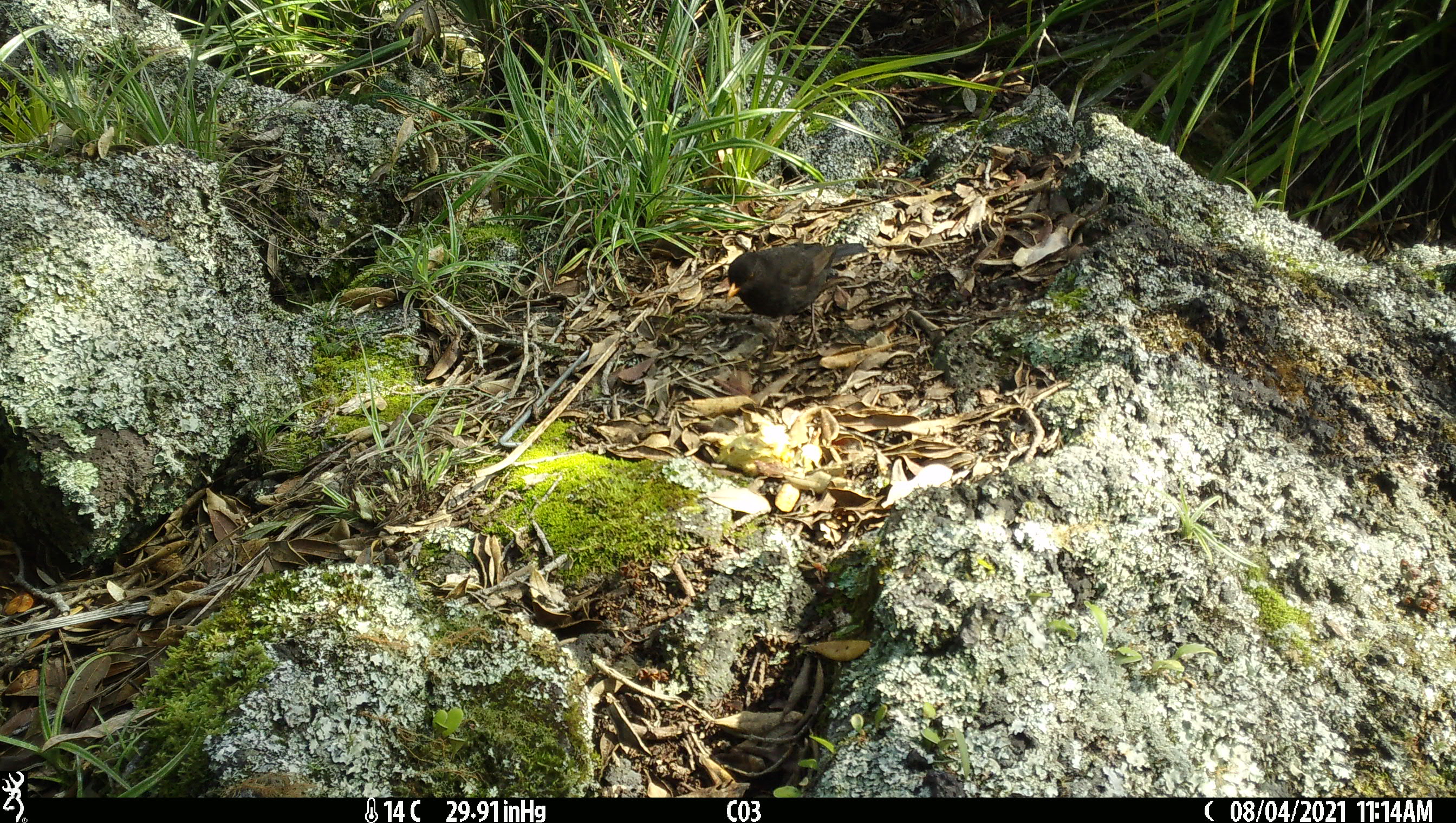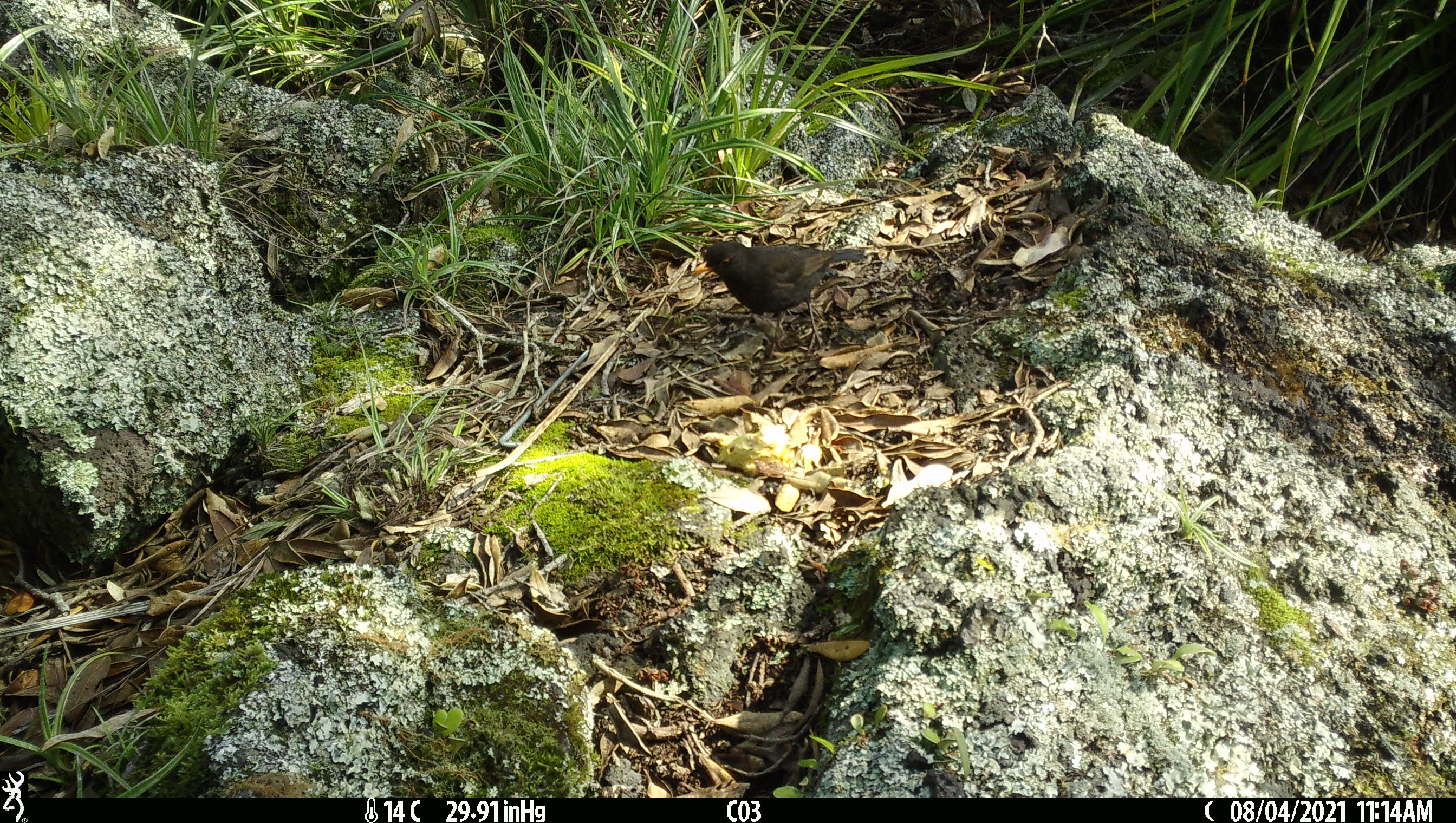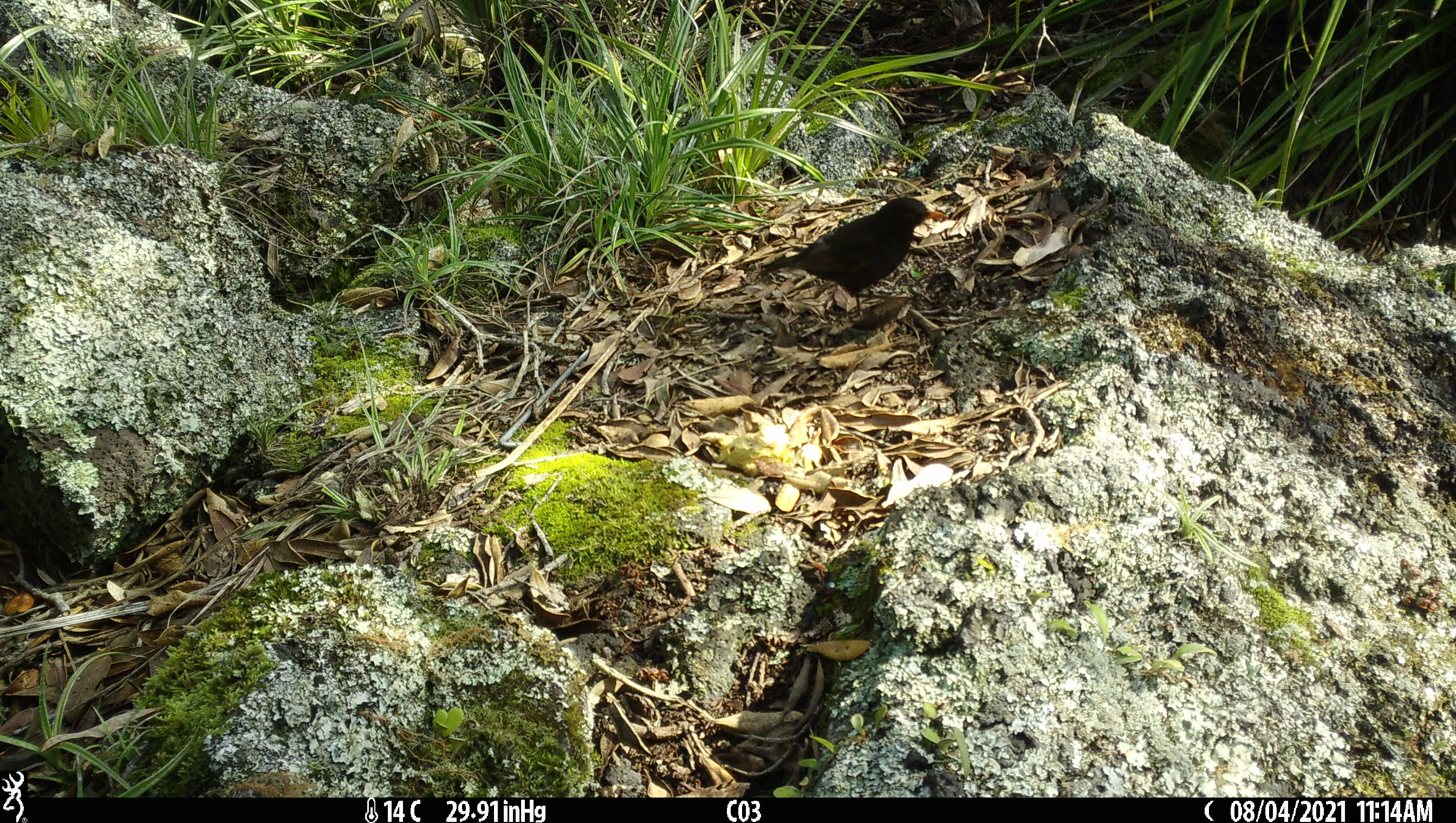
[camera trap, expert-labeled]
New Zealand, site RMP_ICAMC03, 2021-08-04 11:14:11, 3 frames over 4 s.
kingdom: Animalia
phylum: Chordata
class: Aves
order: Passeriformes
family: Turdidae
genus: Turdus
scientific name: Turdus merula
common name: eurasian blackbird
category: blackbird